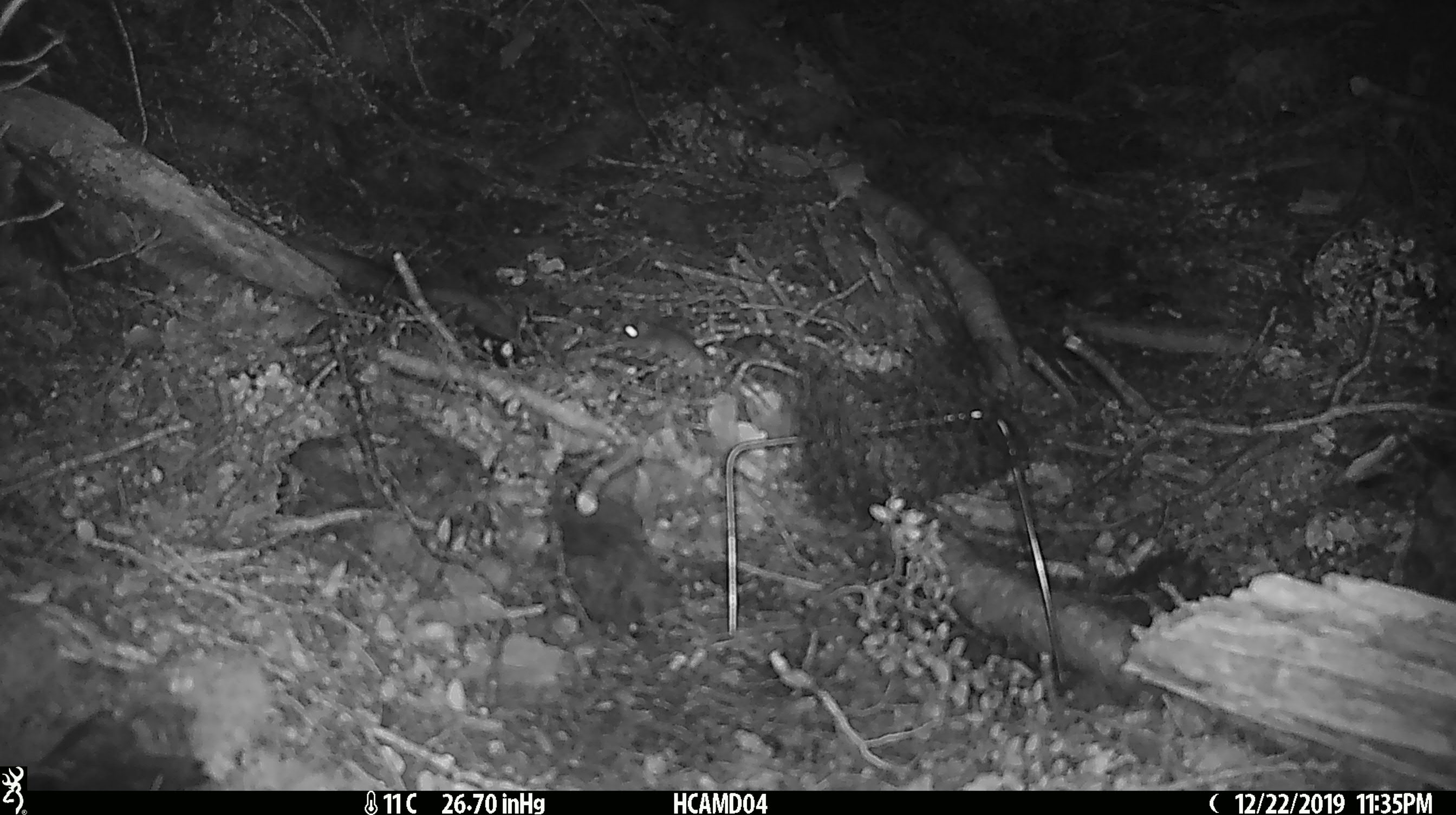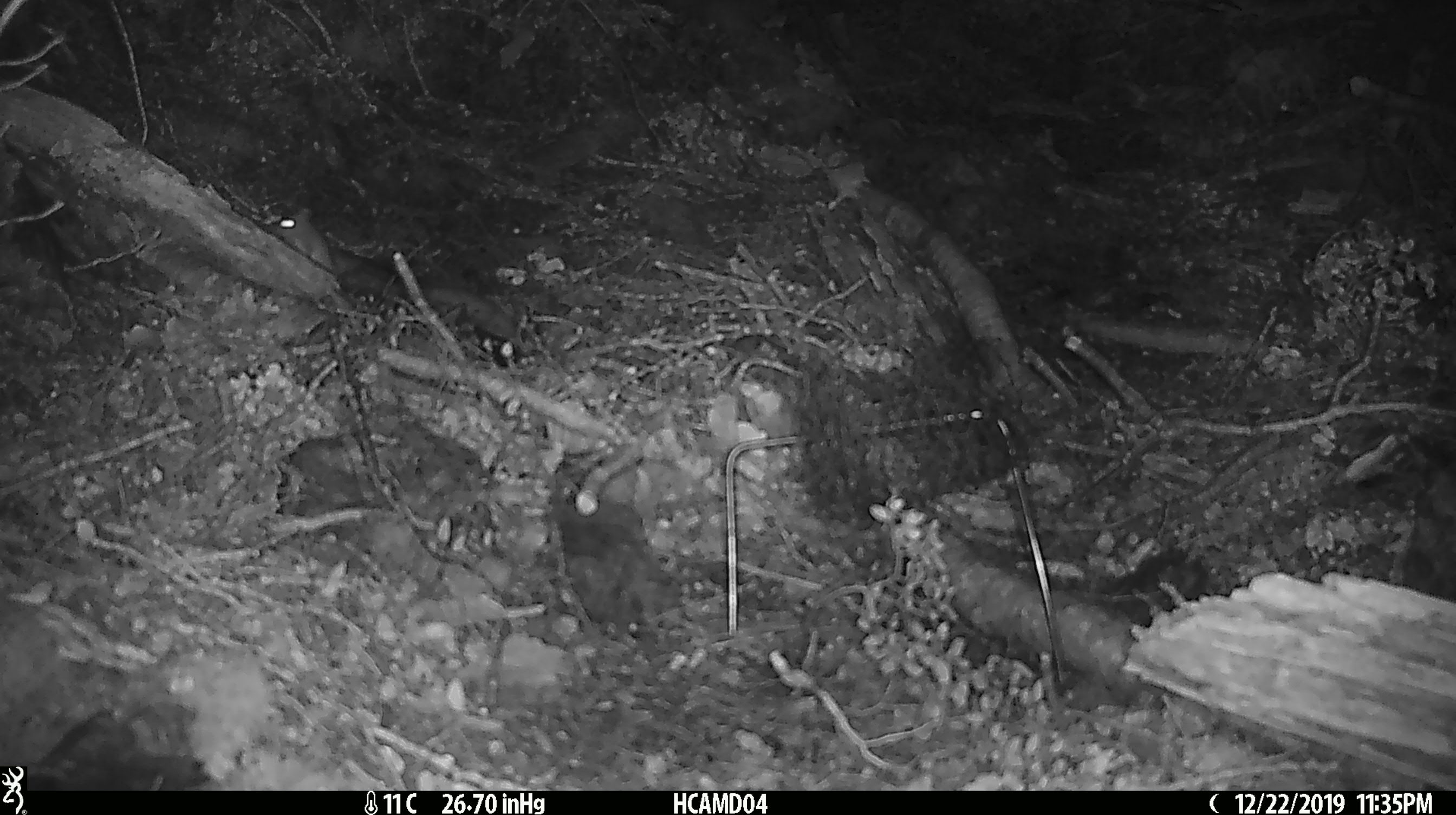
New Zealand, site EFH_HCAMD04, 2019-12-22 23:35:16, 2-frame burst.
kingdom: Animalia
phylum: Chordata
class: Mammalia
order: Rodentia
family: Muridae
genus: Mus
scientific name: Mus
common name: mouse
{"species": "mouse (Mus)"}